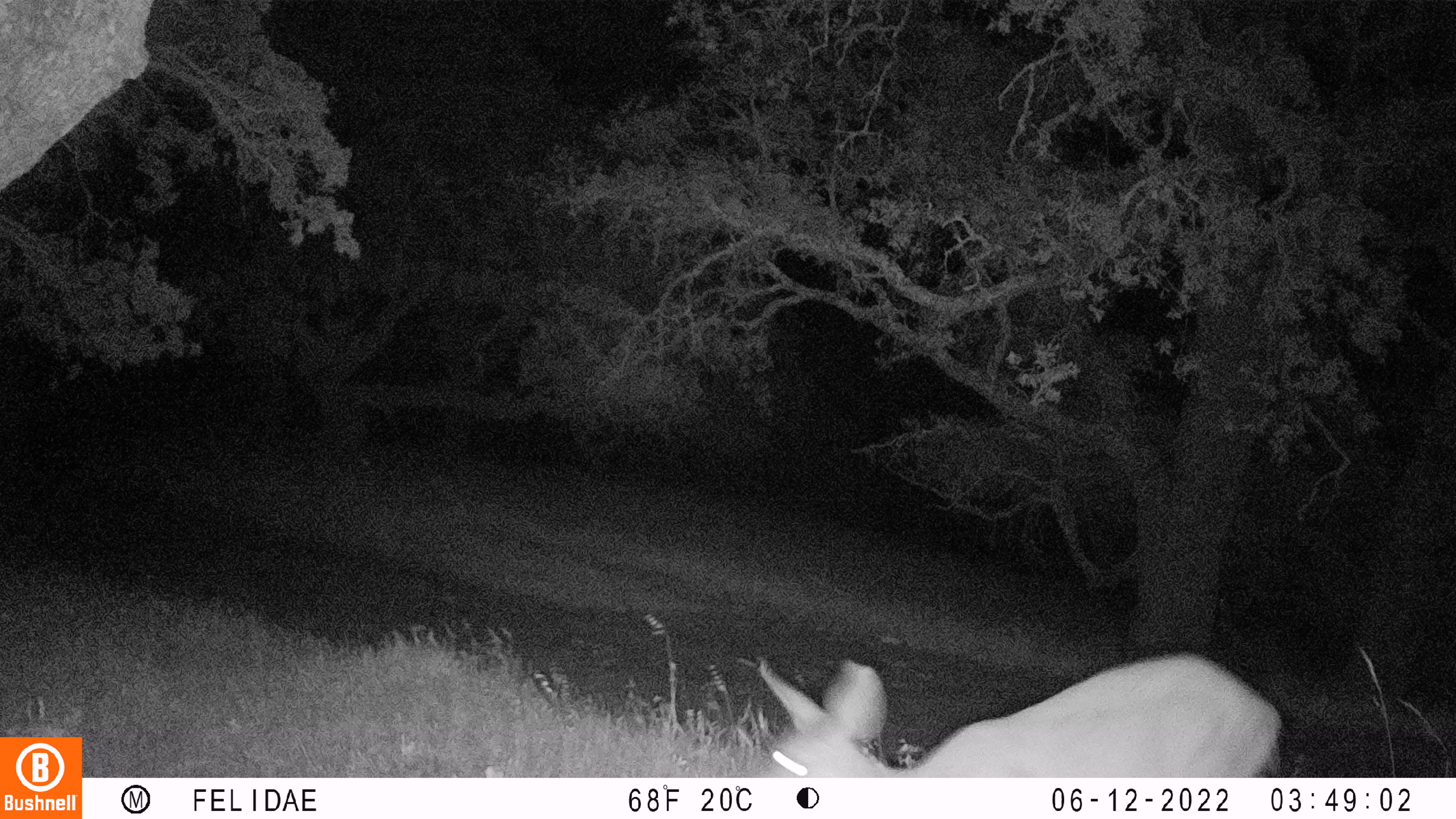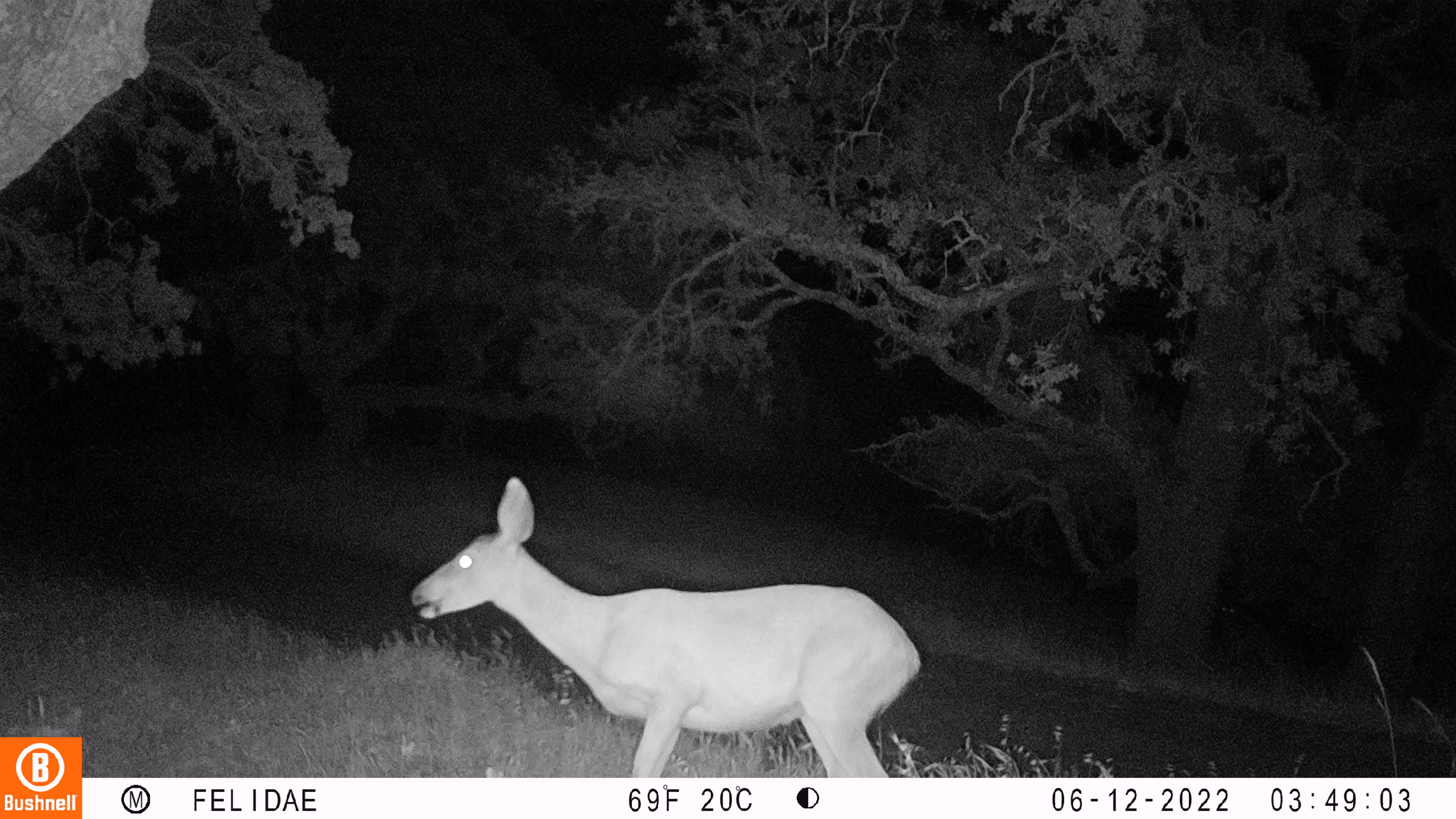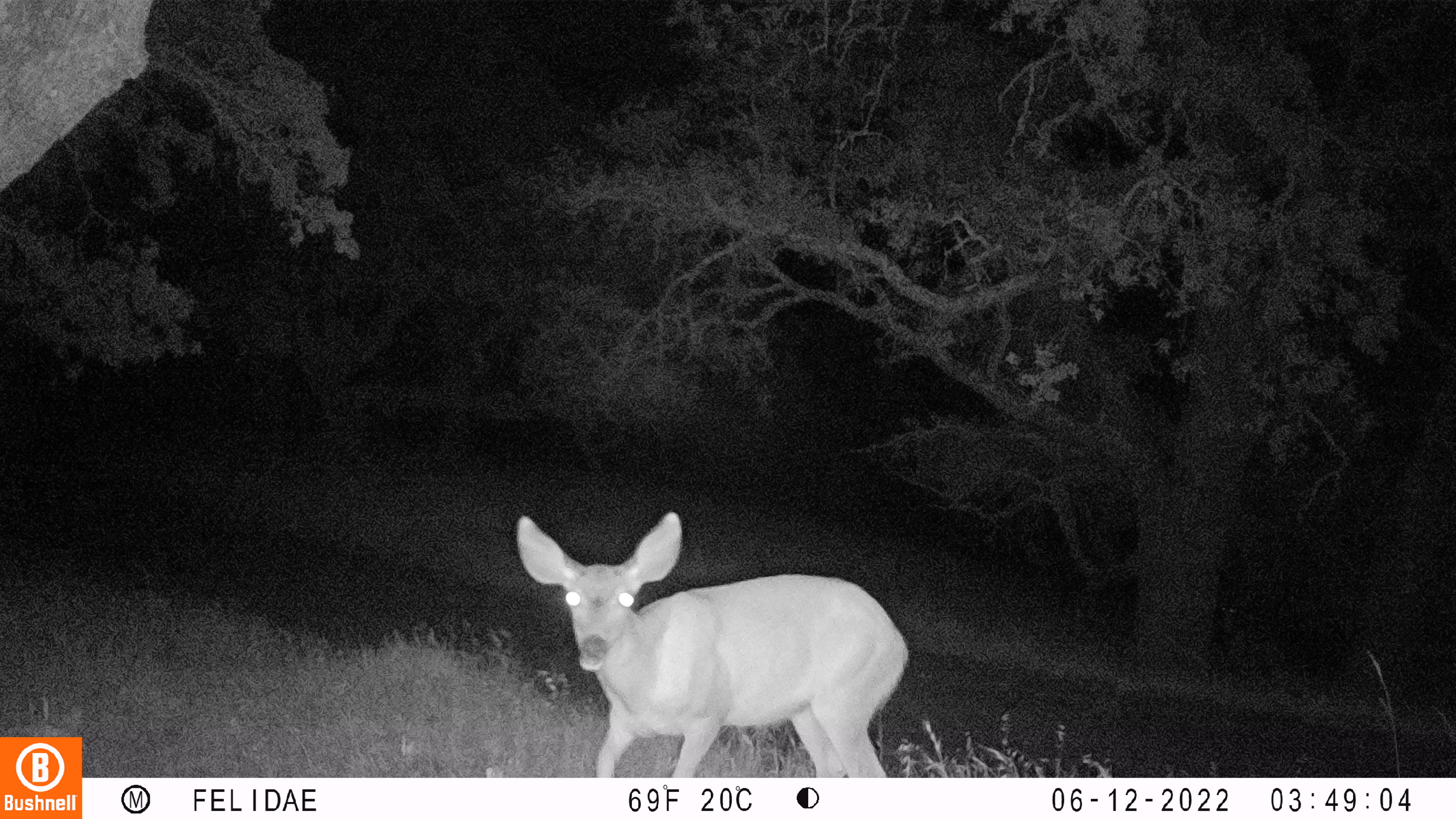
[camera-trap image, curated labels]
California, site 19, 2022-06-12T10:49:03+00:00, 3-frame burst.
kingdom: Animalia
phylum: Chordata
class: Mammalia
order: Artiodactyla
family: Cervidae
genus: Odocoileus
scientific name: Odocoileus hemionus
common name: mule deer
Mule deer (Odocoileus hemionus).